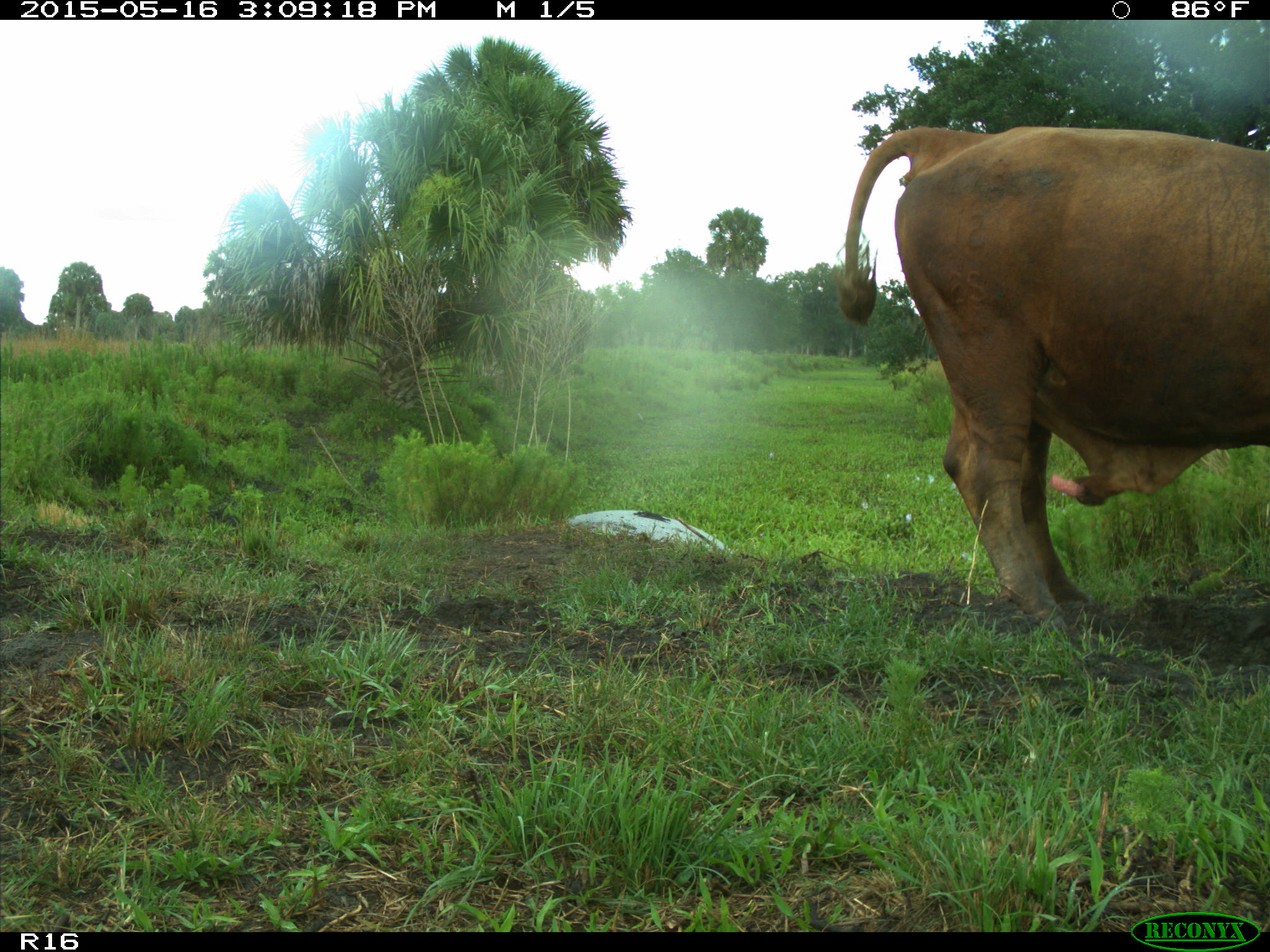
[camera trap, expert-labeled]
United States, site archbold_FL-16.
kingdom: Animalia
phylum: Chordata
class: Mammalia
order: Artiodactyla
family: Bovidae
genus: Bos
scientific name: Bos taurus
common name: domestic cow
Bos taurus (domestic cow).